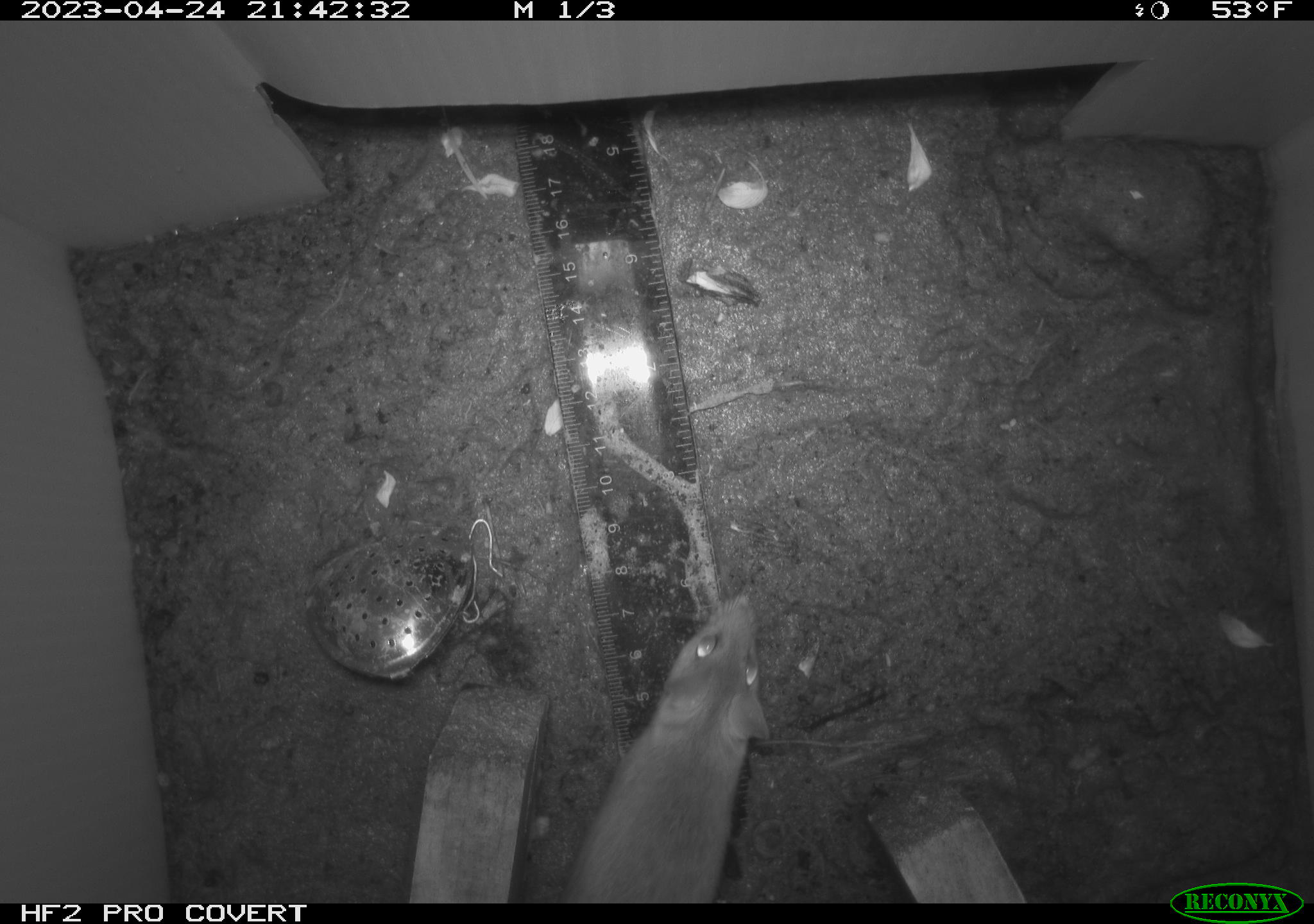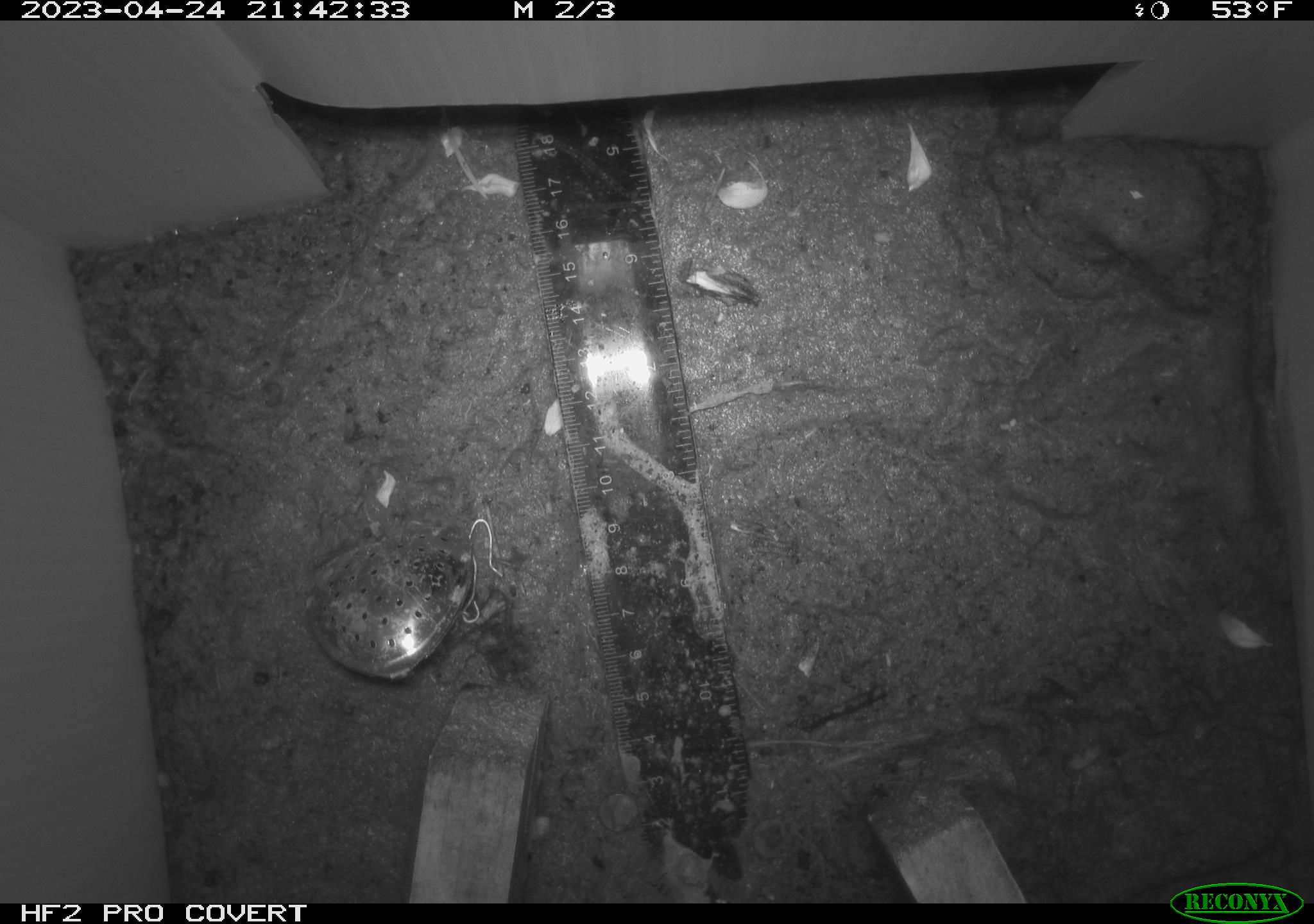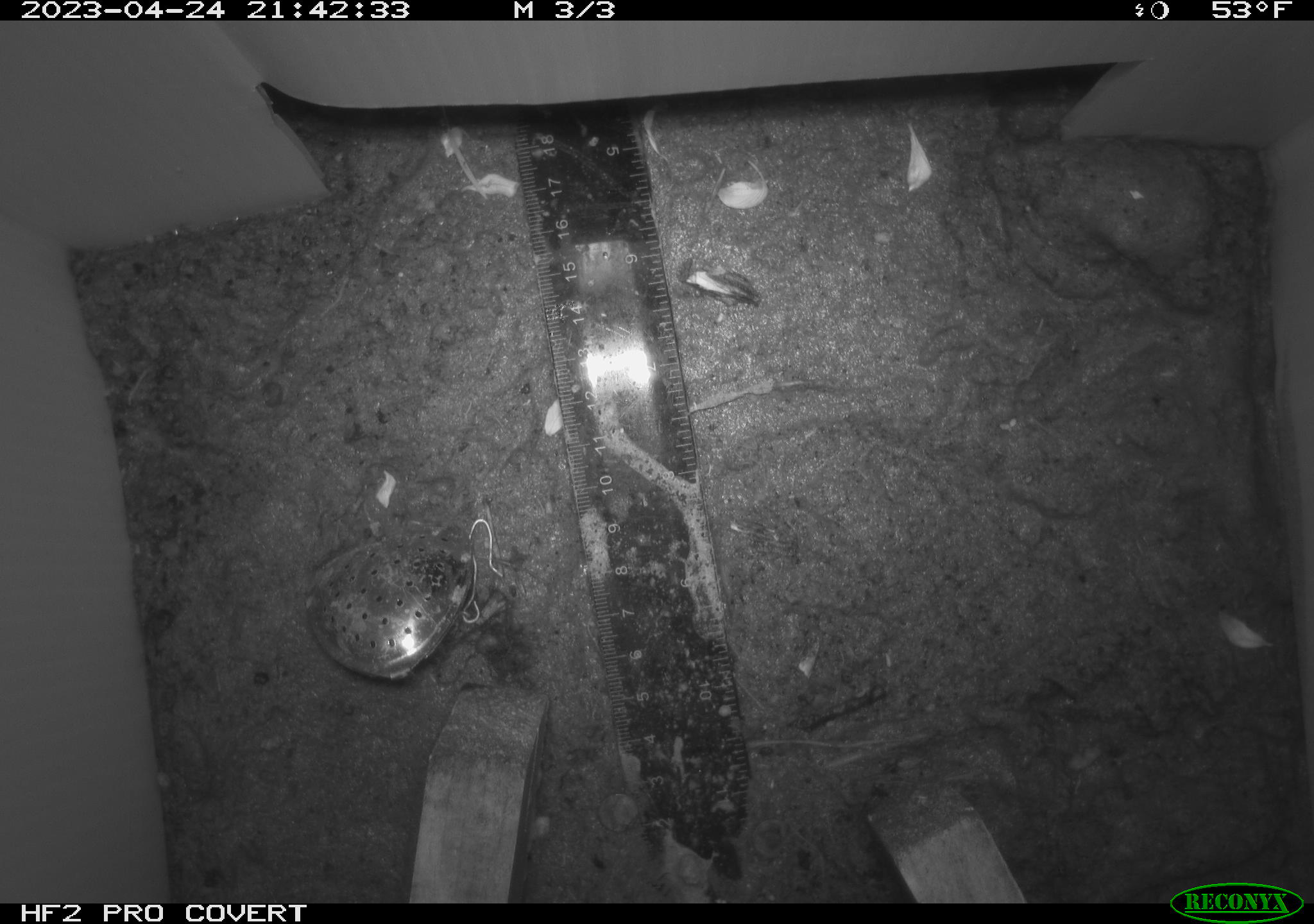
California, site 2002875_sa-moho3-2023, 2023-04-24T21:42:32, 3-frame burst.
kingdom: Animalia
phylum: Chordata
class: Mammalia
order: Rodentia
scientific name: Rodentia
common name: mouse species